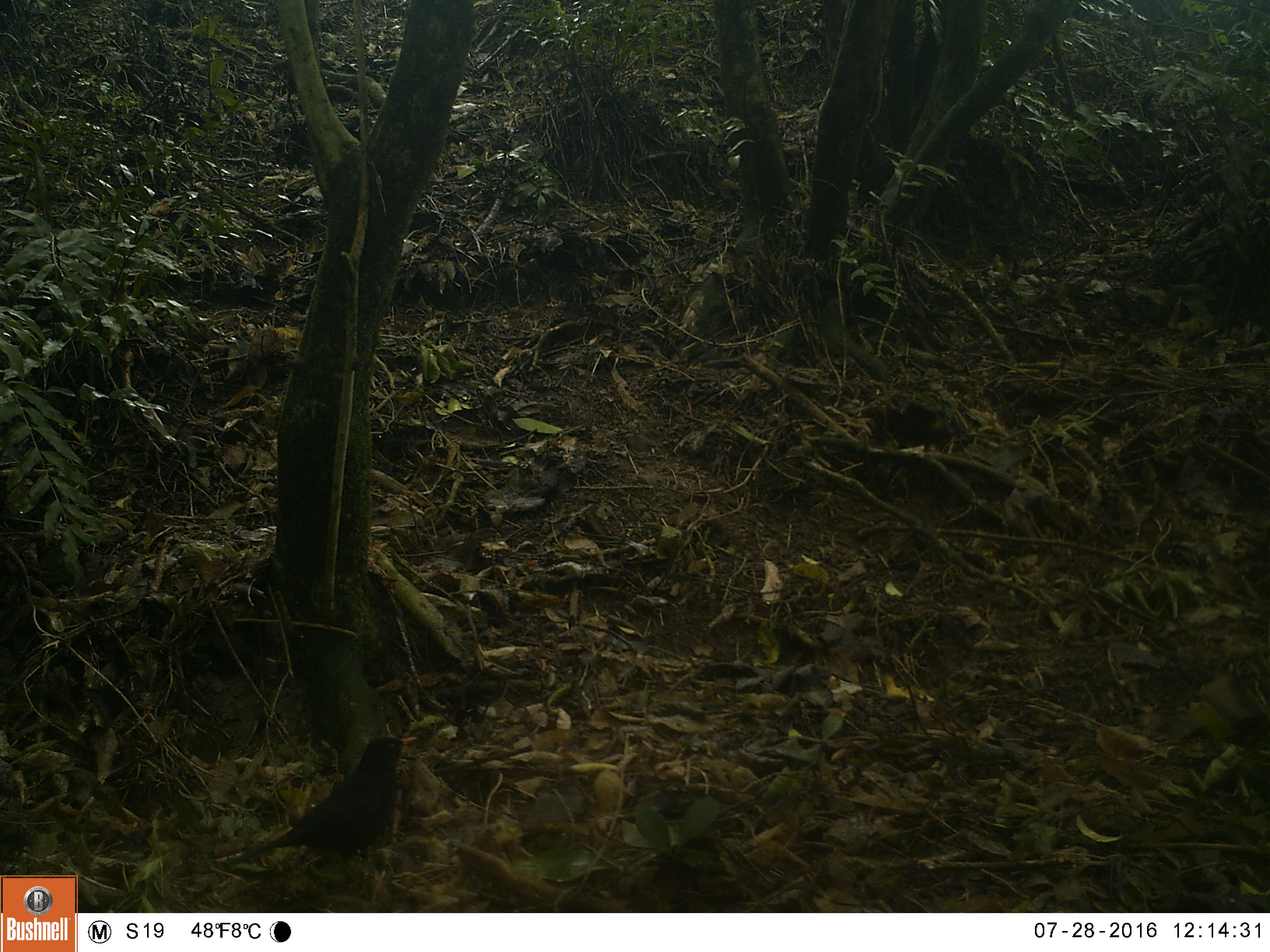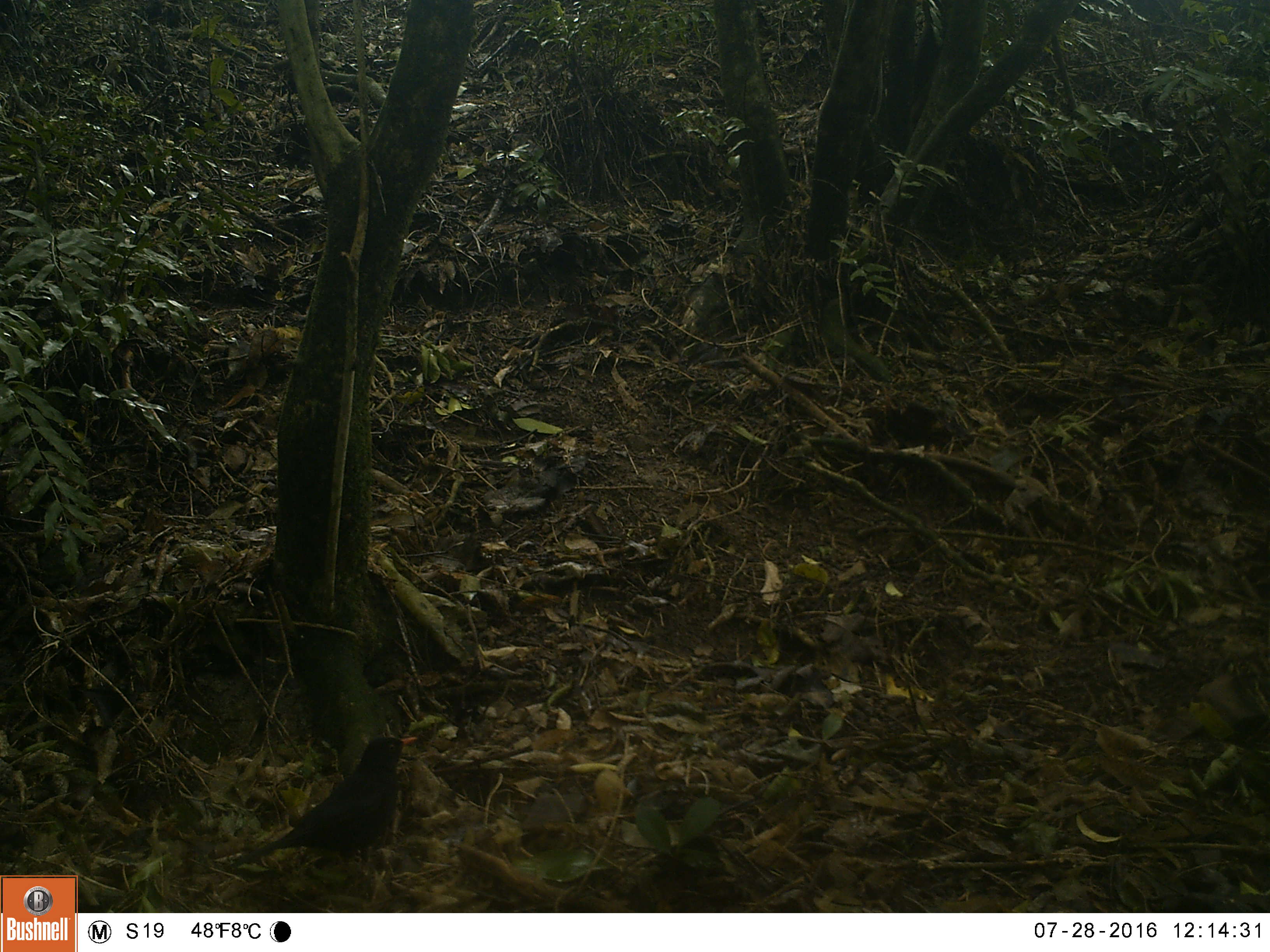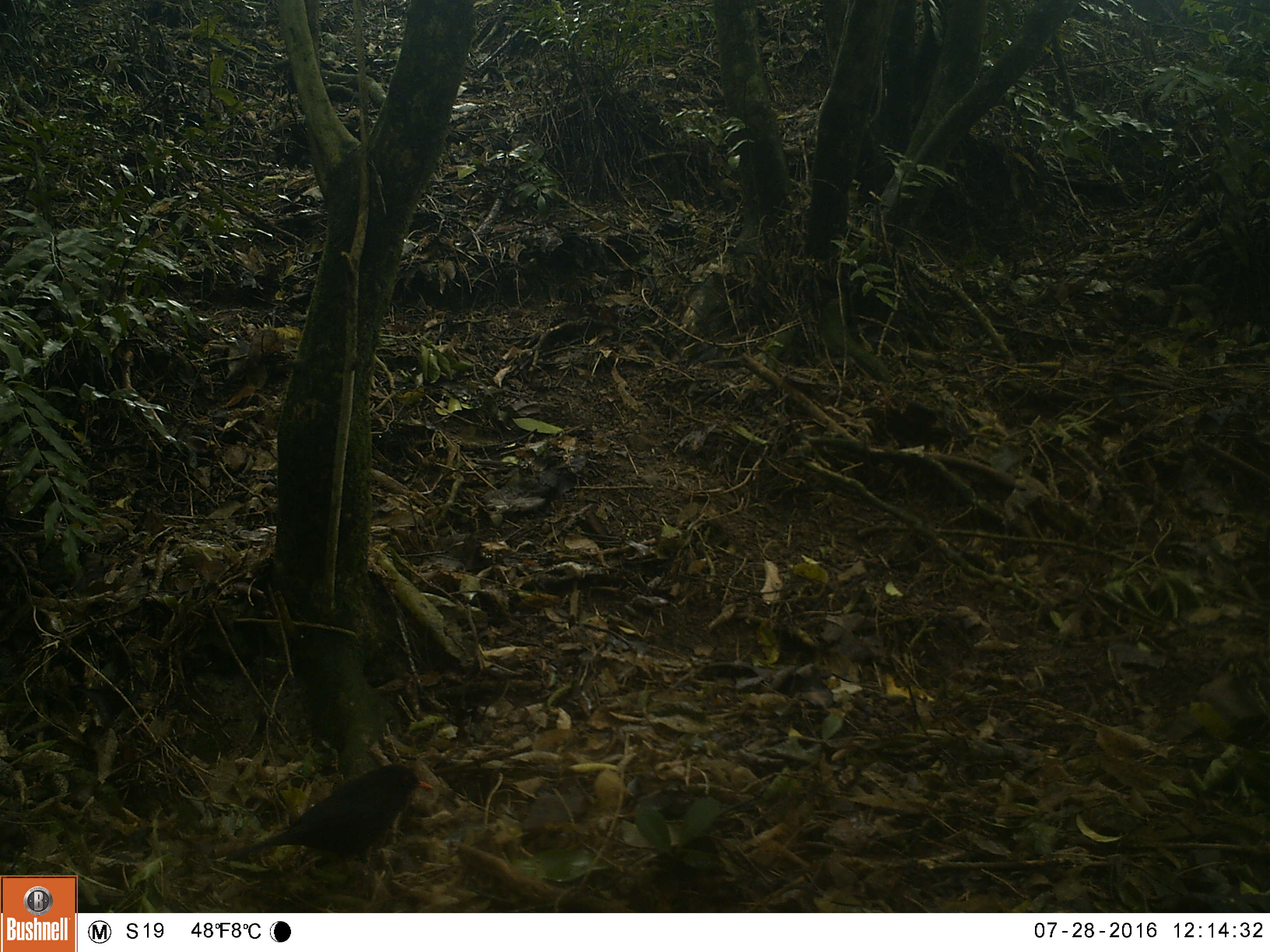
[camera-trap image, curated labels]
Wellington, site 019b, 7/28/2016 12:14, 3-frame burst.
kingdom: Animalia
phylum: Chordata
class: Aves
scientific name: Aves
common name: bird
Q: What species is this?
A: Bird (Aves).